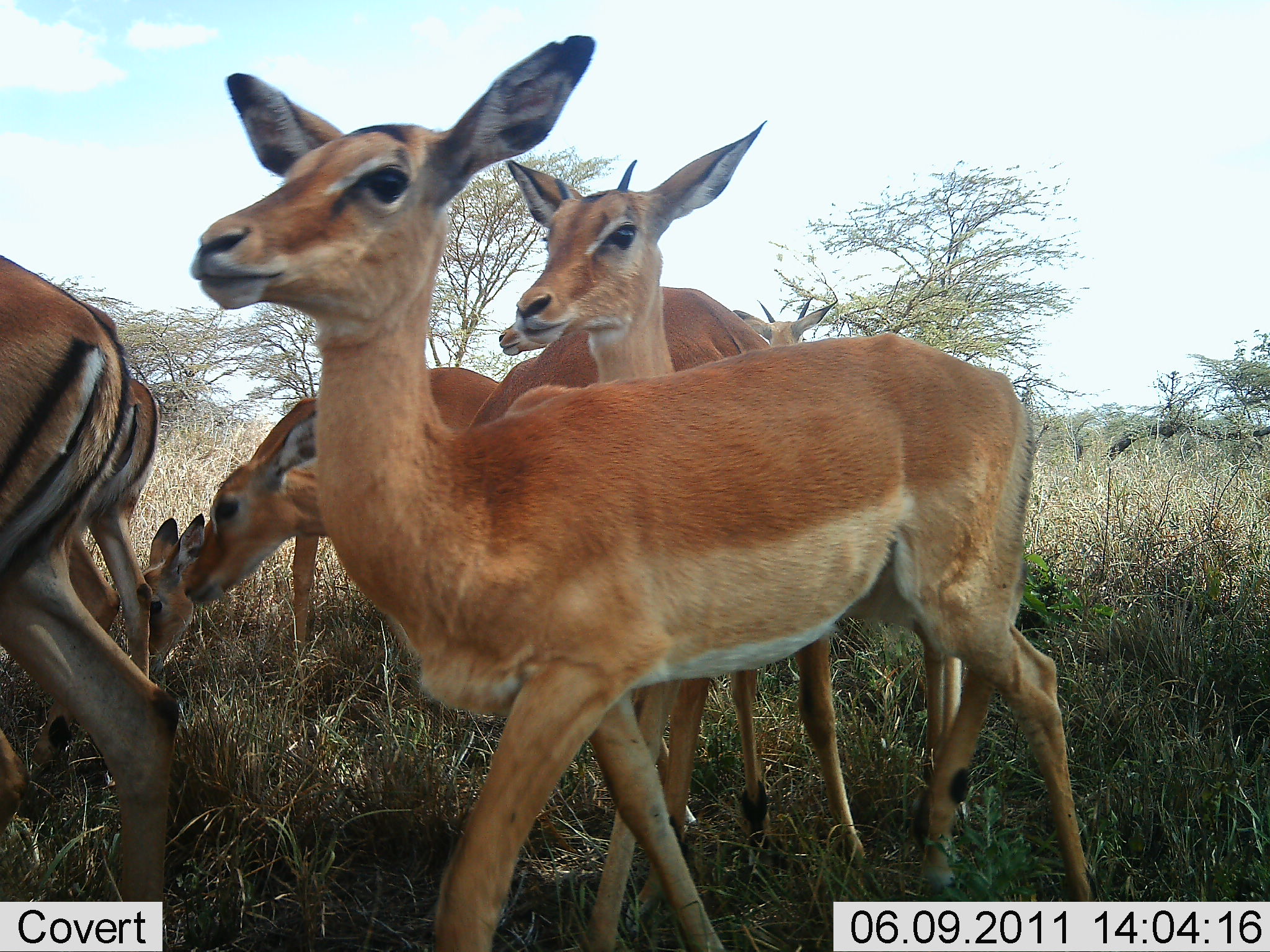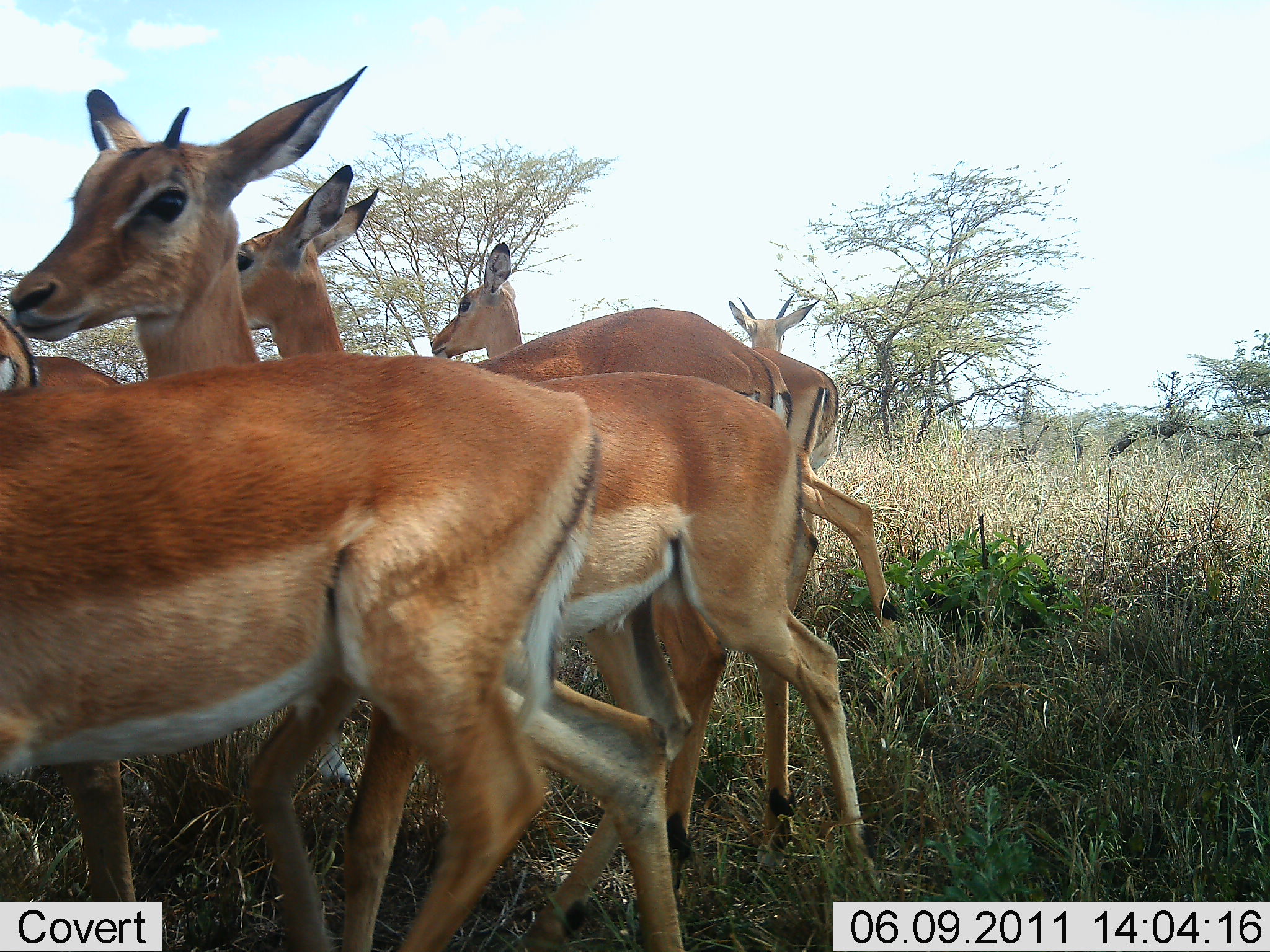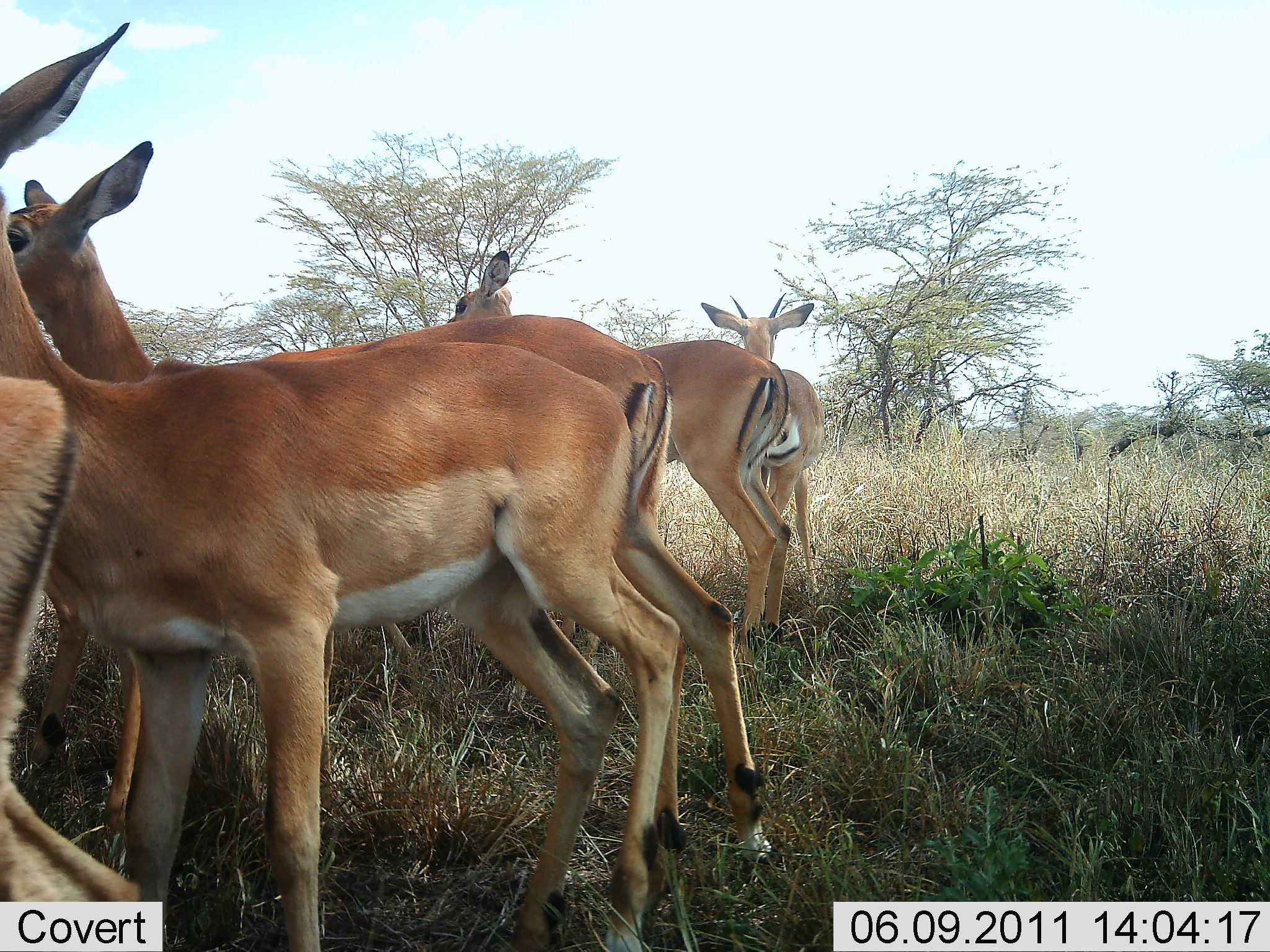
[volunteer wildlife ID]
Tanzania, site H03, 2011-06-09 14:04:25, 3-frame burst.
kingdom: Animalia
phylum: Chordata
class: Mammalia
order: Artiodactyla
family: Bovidae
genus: Aepyceros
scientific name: Aepyceros melampus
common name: impala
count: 6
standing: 20%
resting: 0%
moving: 100%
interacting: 0%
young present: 20%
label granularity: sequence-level